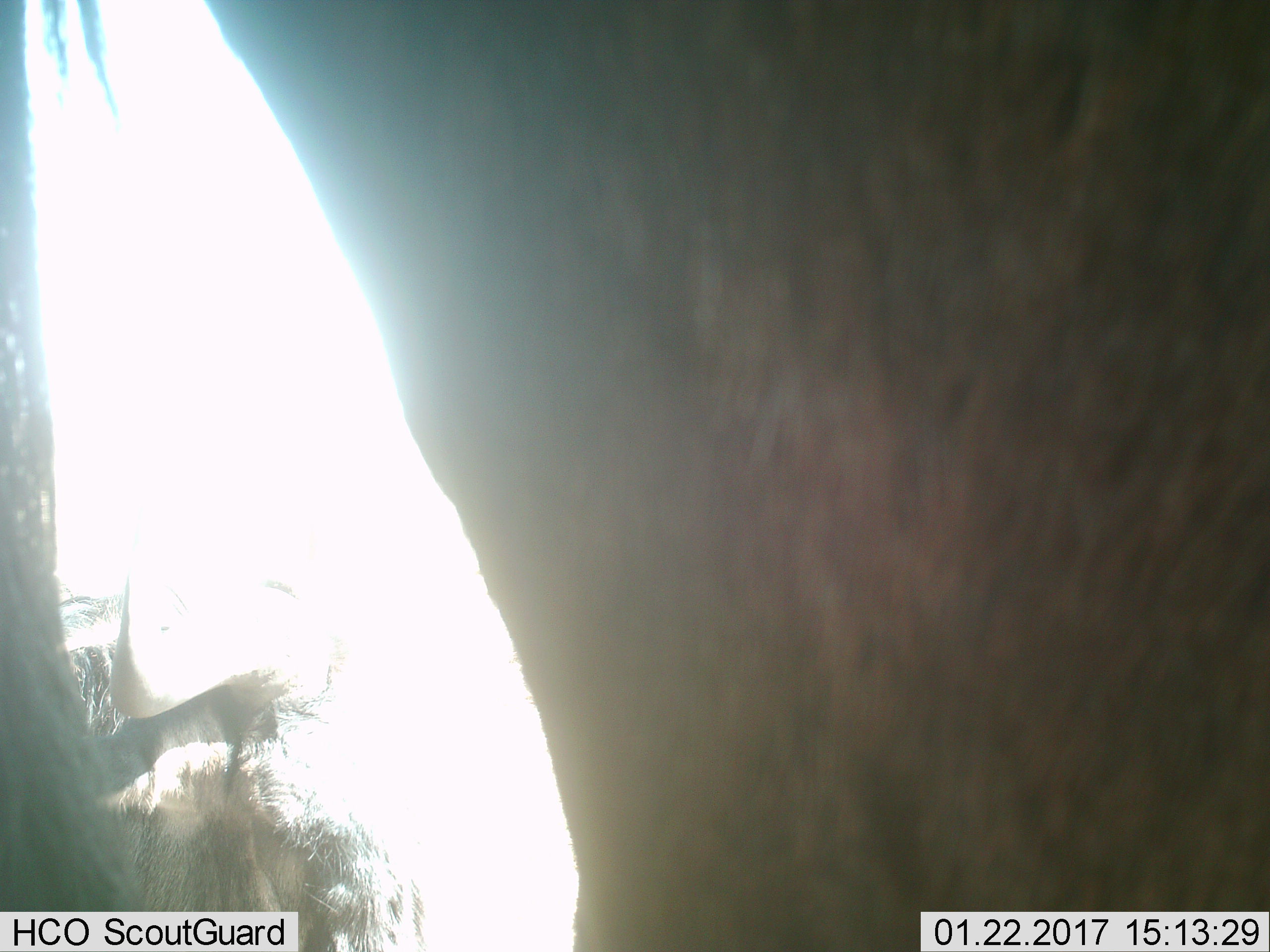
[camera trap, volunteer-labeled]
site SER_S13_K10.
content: unidentified animal